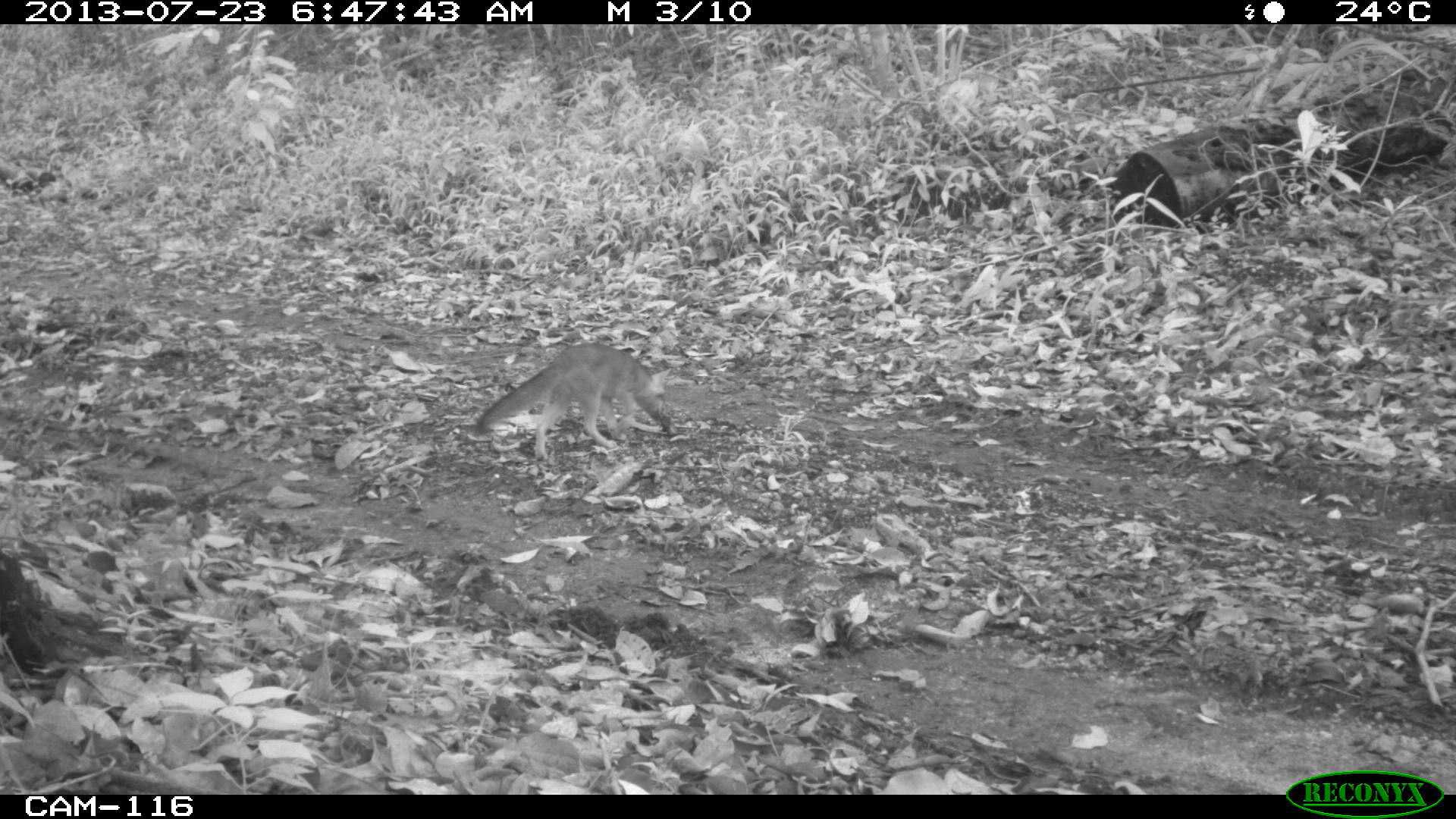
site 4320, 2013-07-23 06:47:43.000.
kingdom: Animalia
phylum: Chordata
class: Mammalia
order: Carnivora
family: Canidae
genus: Urocyon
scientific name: Urocyon cinereoargenteus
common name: gray fox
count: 1